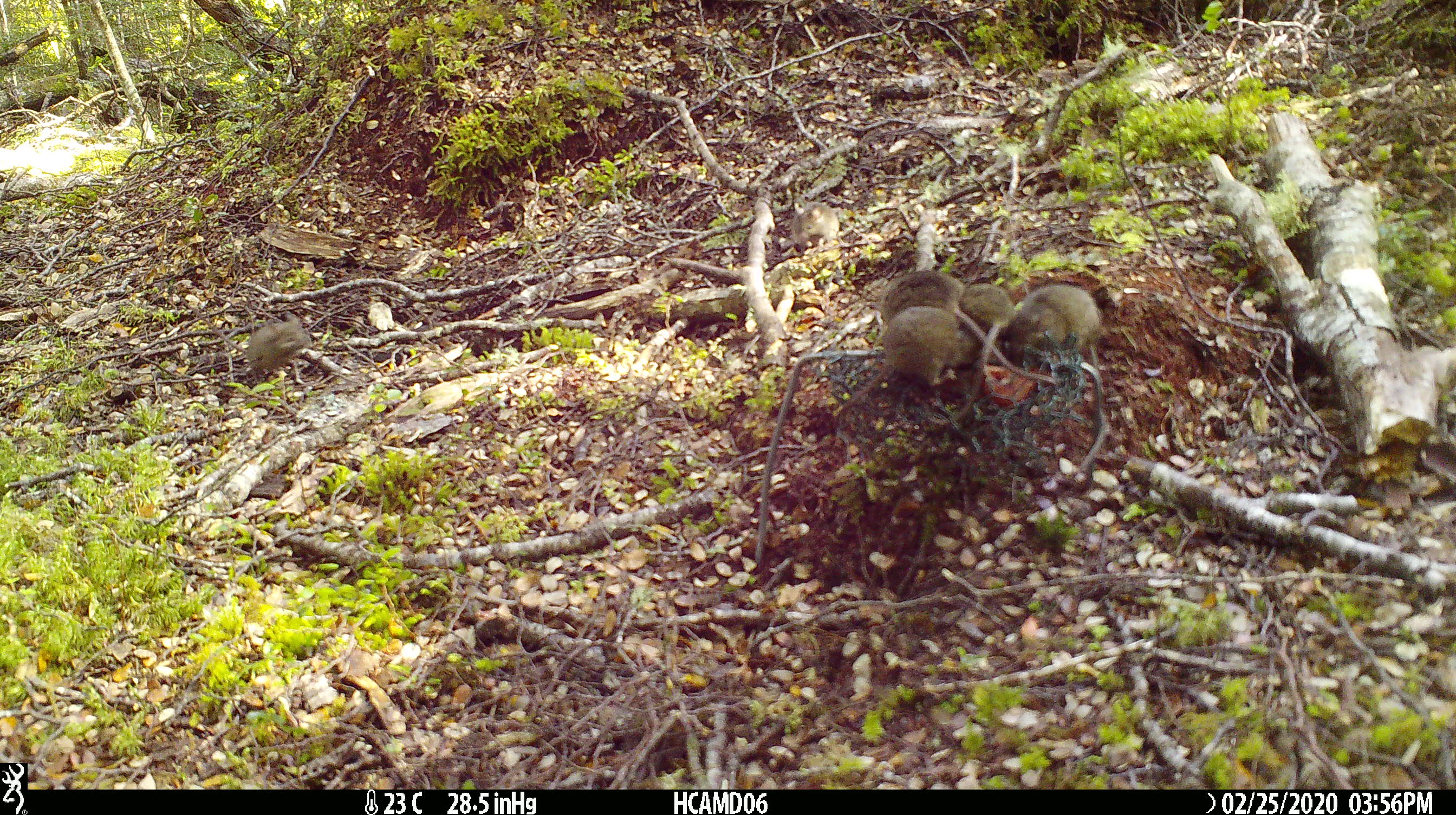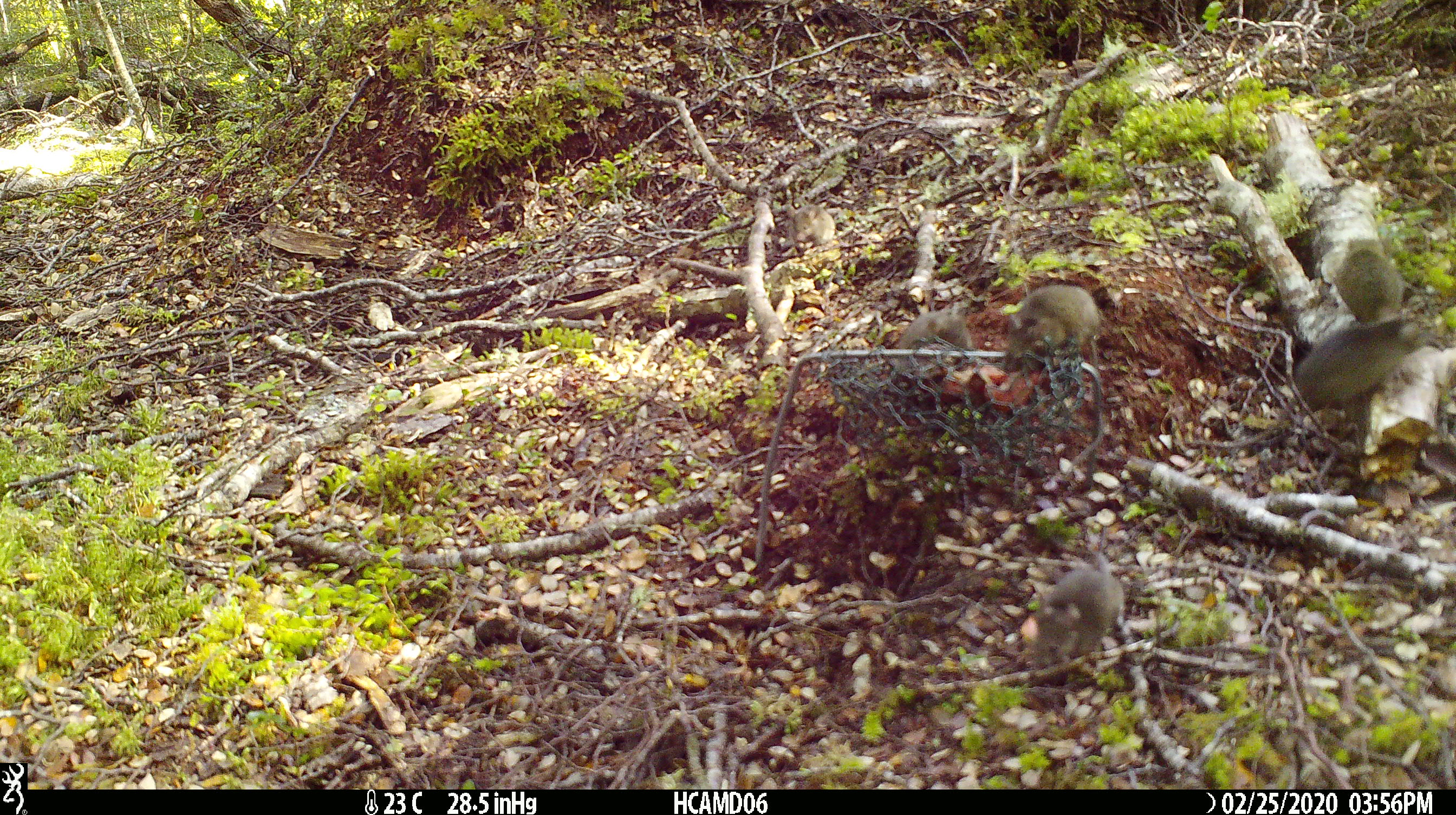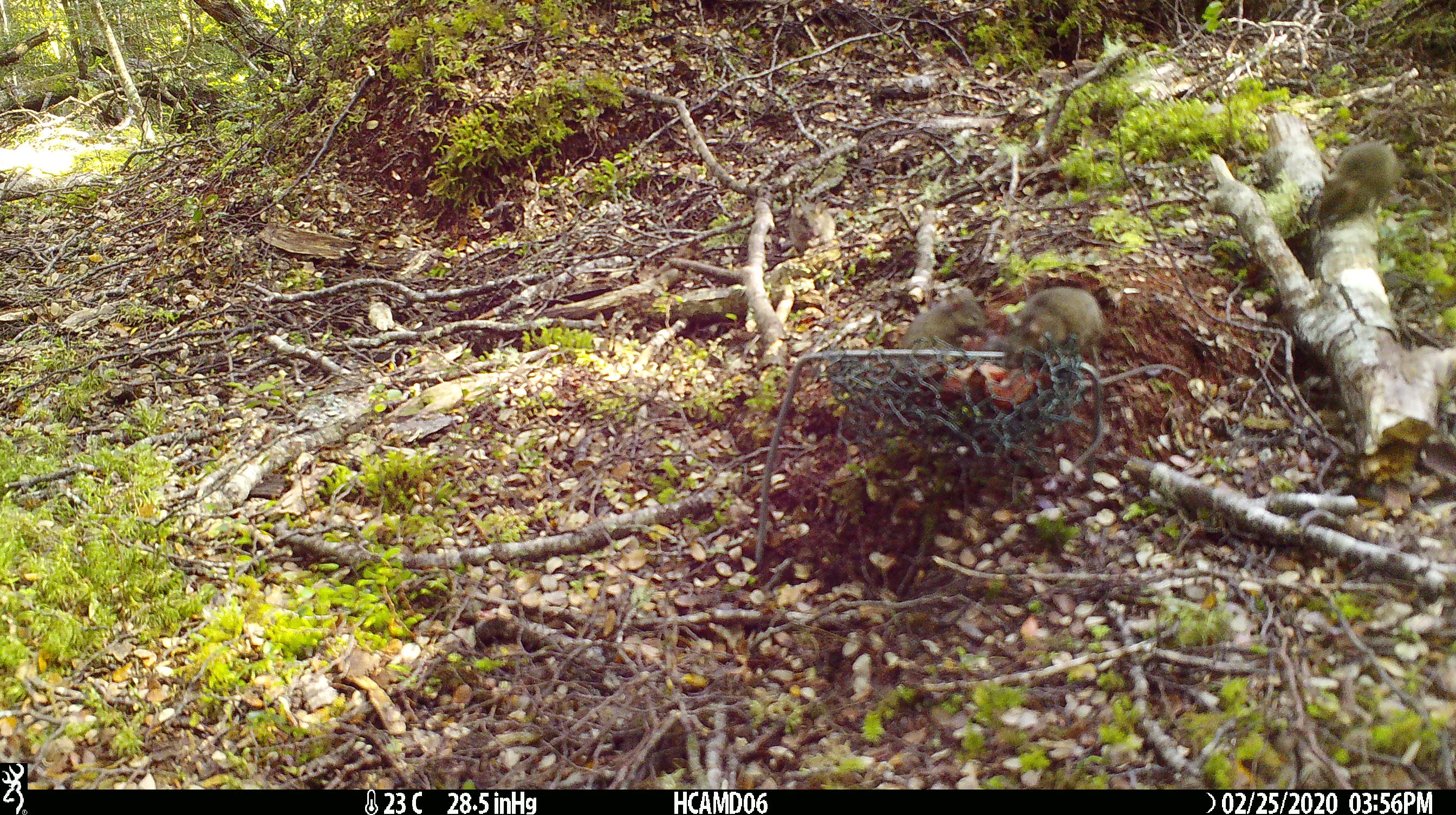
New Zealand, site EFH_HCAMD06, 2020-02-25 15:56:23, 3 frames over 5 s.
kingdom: Animalia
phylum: Chordata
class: Mammalia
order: Rodentia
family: Muridae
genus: Mus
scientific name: Mus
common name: mouse